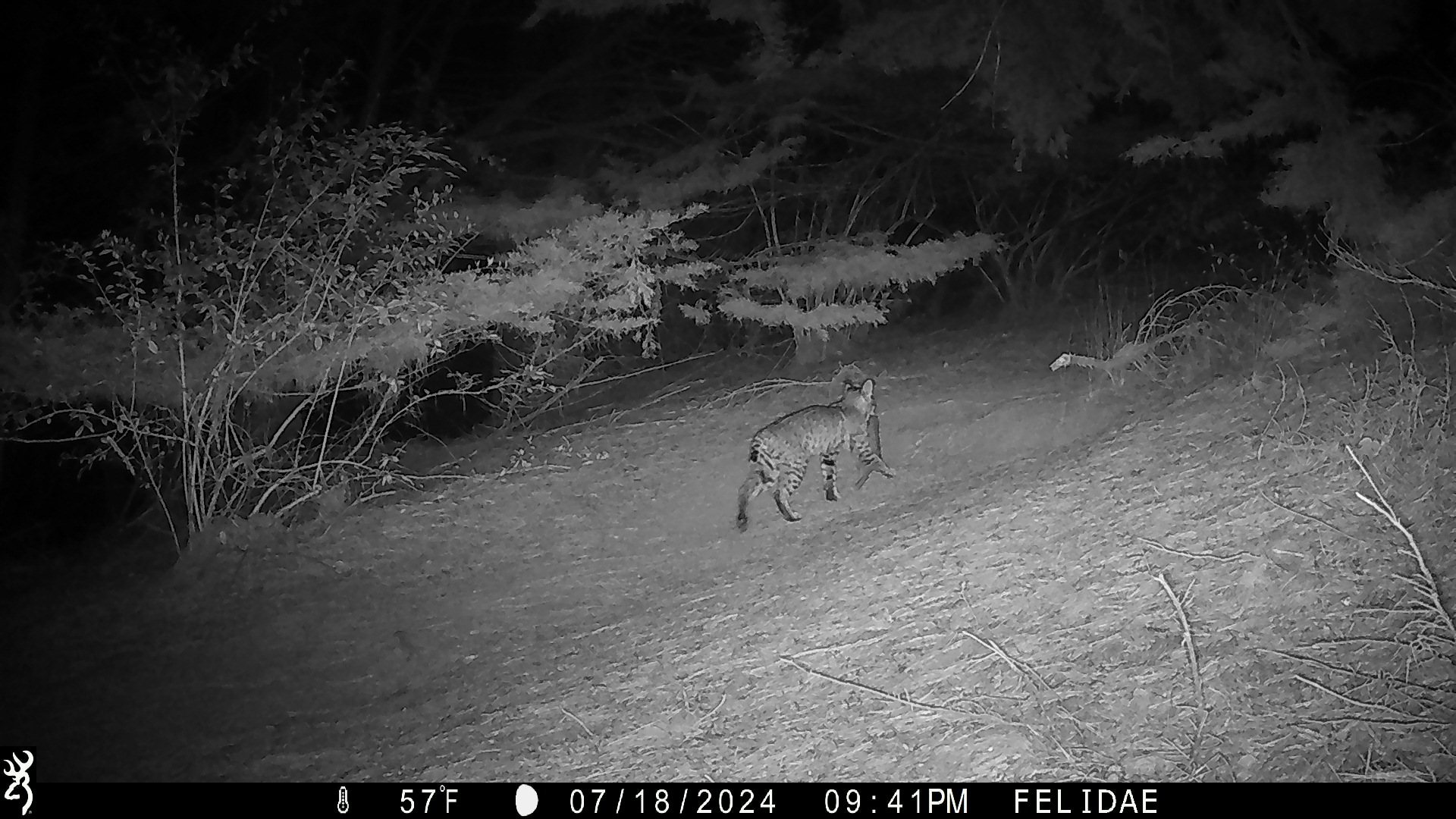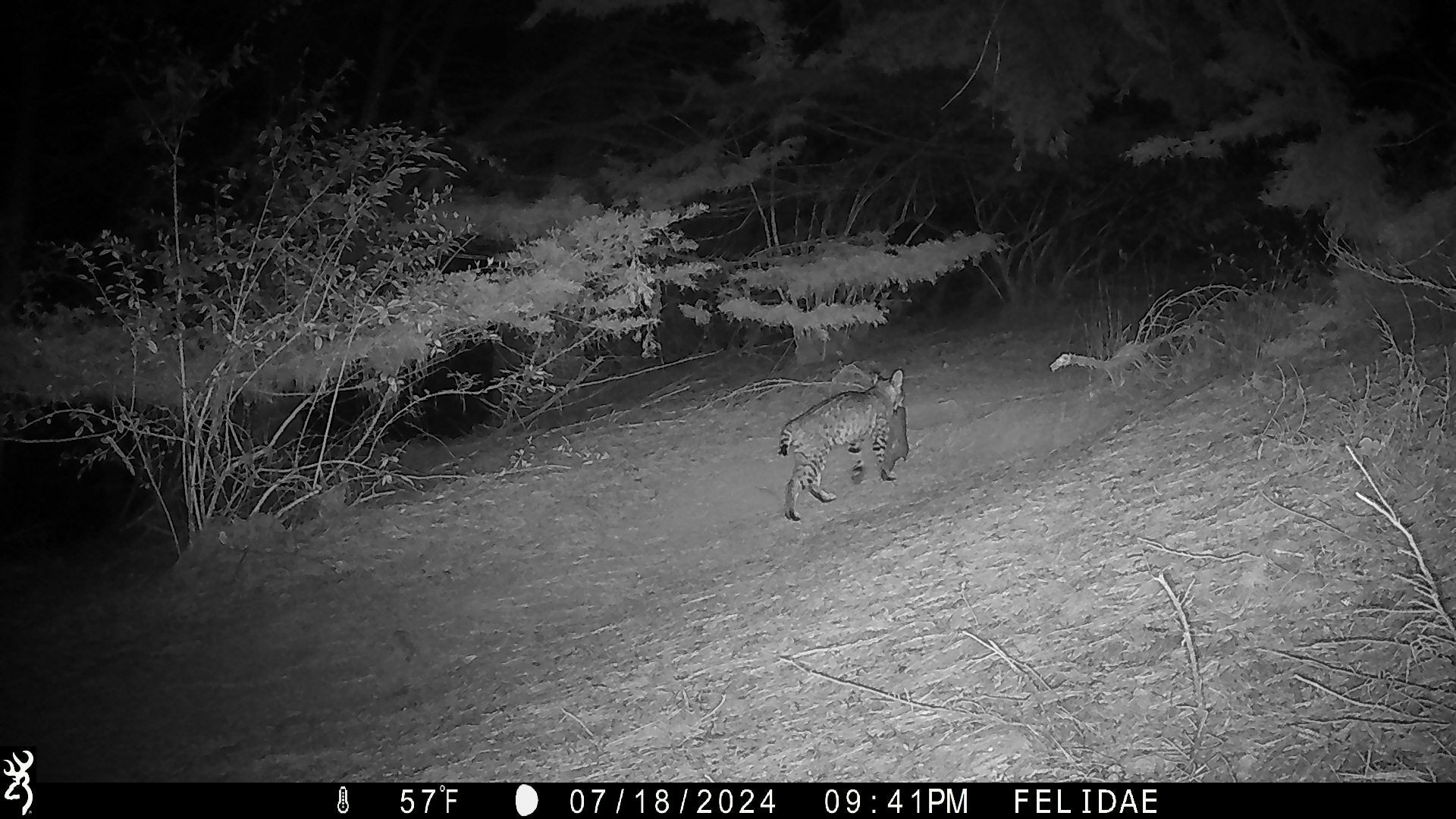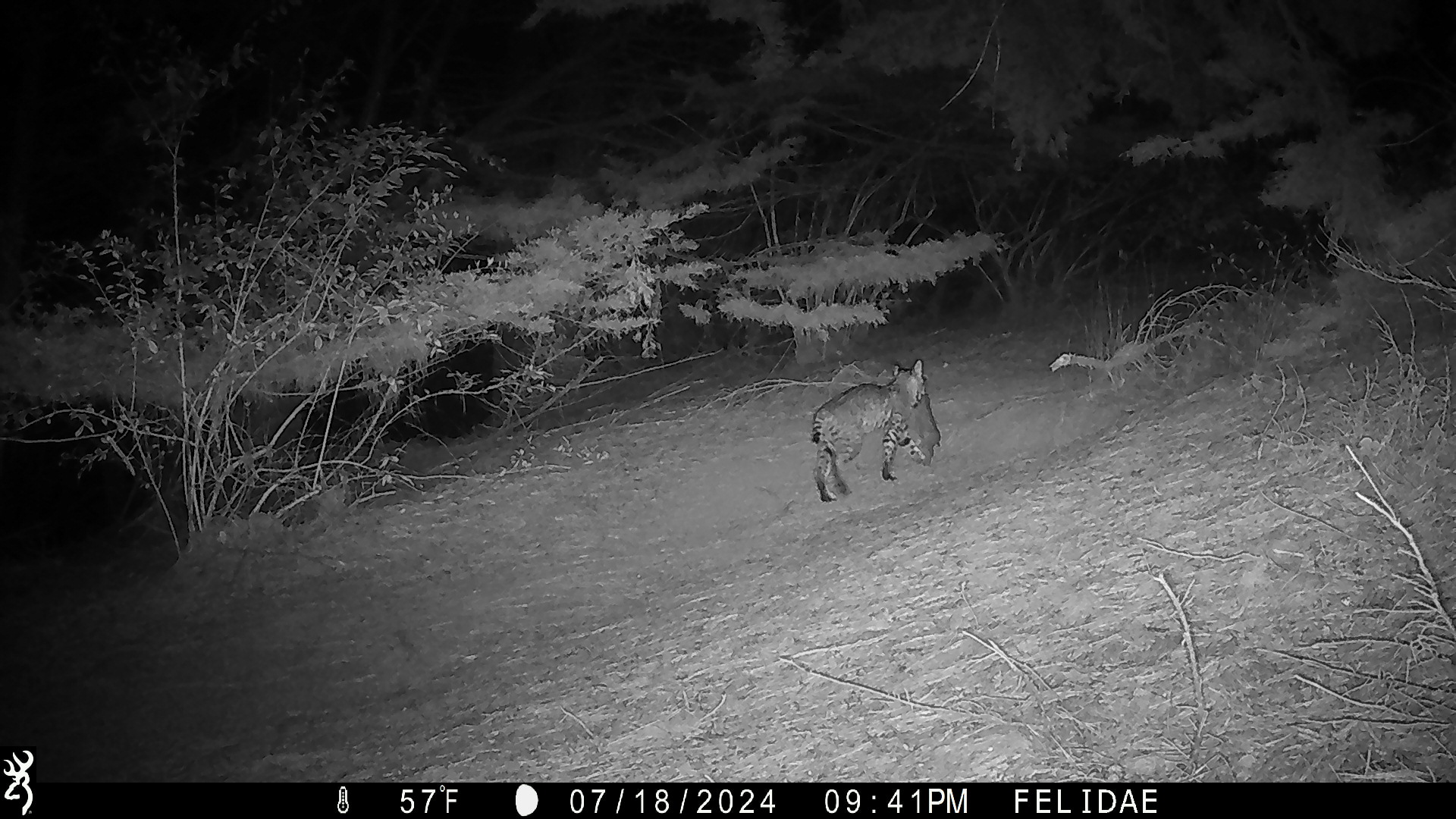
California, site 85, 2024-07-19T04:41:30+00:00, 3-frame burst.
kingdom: Animalia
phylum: Chordata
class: Mammalia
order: Carnivora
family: Felidae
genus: Lynx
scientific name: Lynx rufus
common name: bobcat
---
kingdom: Animalia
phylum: Chordata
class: Mammalia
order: Lagomorpha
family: Leporidae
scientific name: Leporidae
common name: rabbit